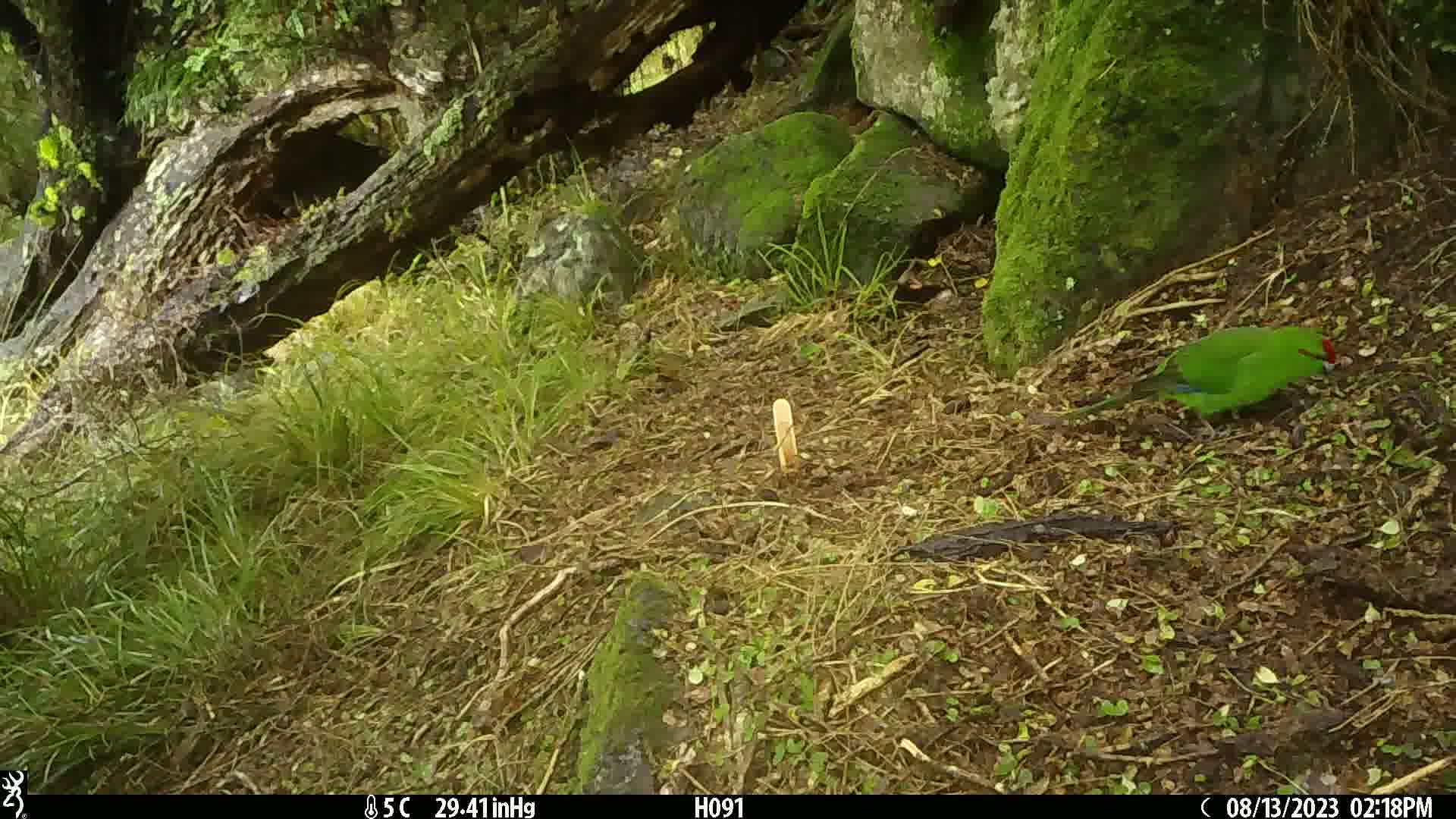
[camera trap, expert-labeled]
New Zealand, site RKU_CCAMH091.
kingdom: Animalia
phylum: Chordata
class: Aves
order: Psittaciformes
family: Psittaculidae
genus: Cyanoramphus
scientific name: Cyanoramphus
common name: parakeet